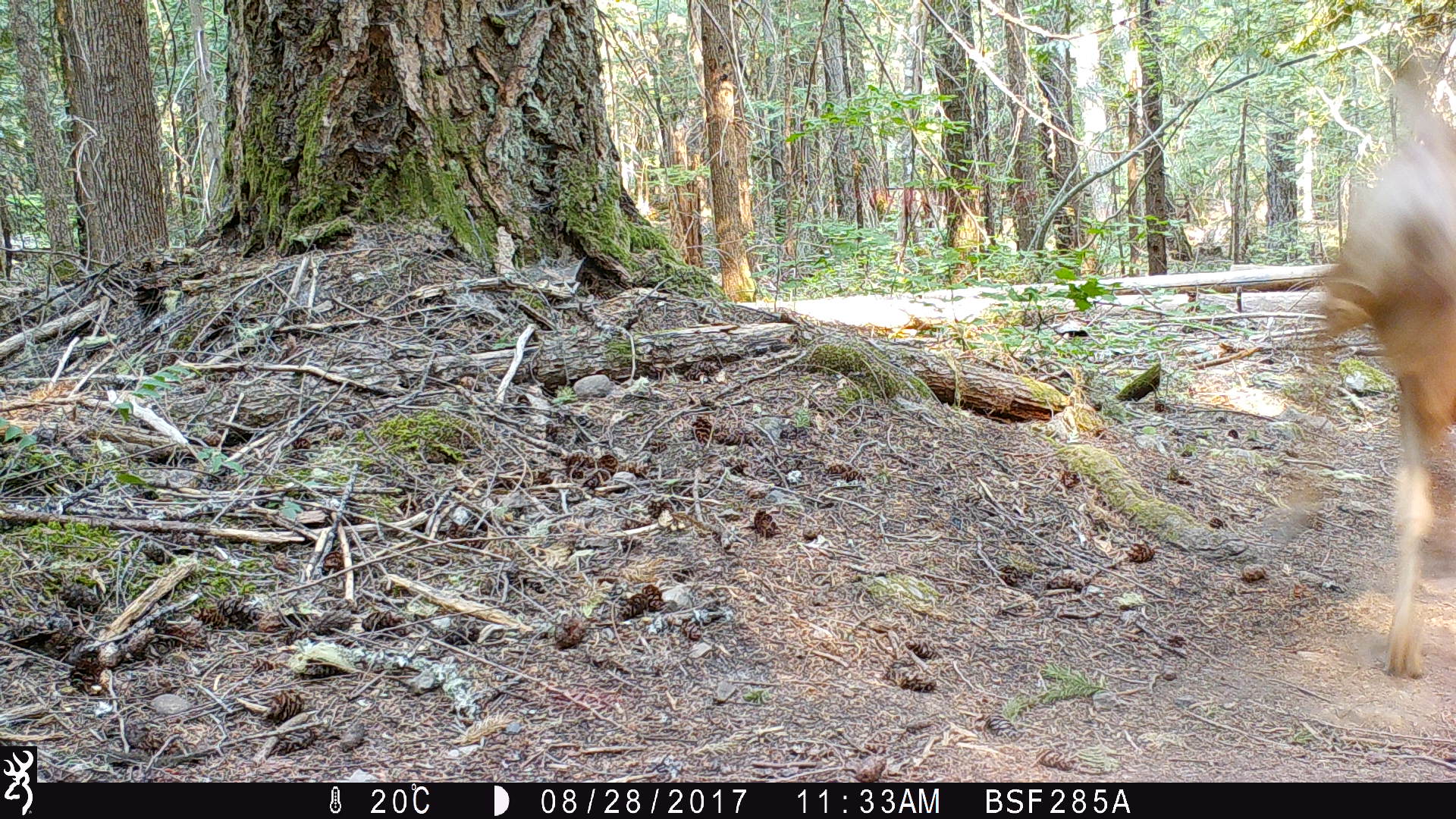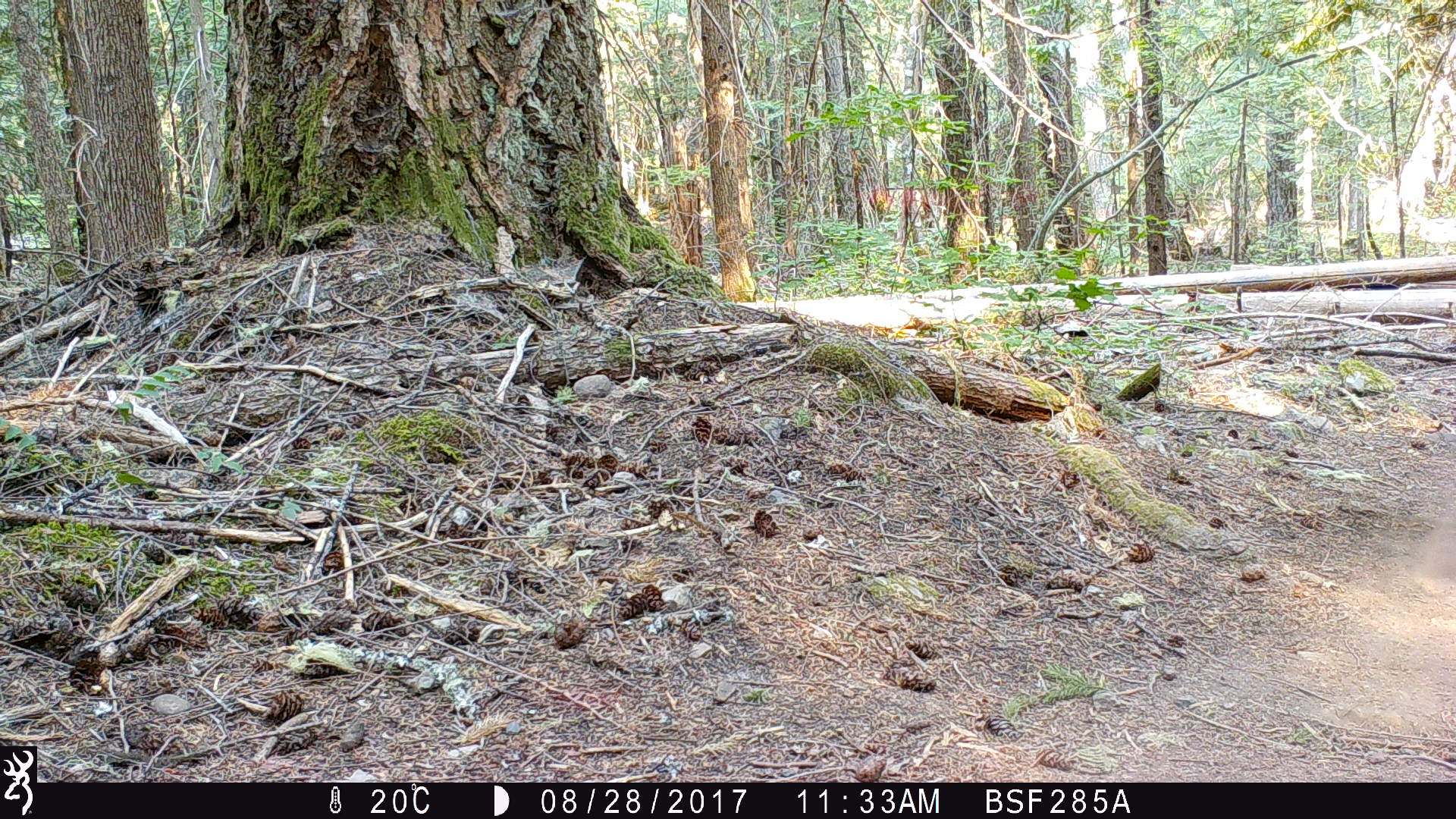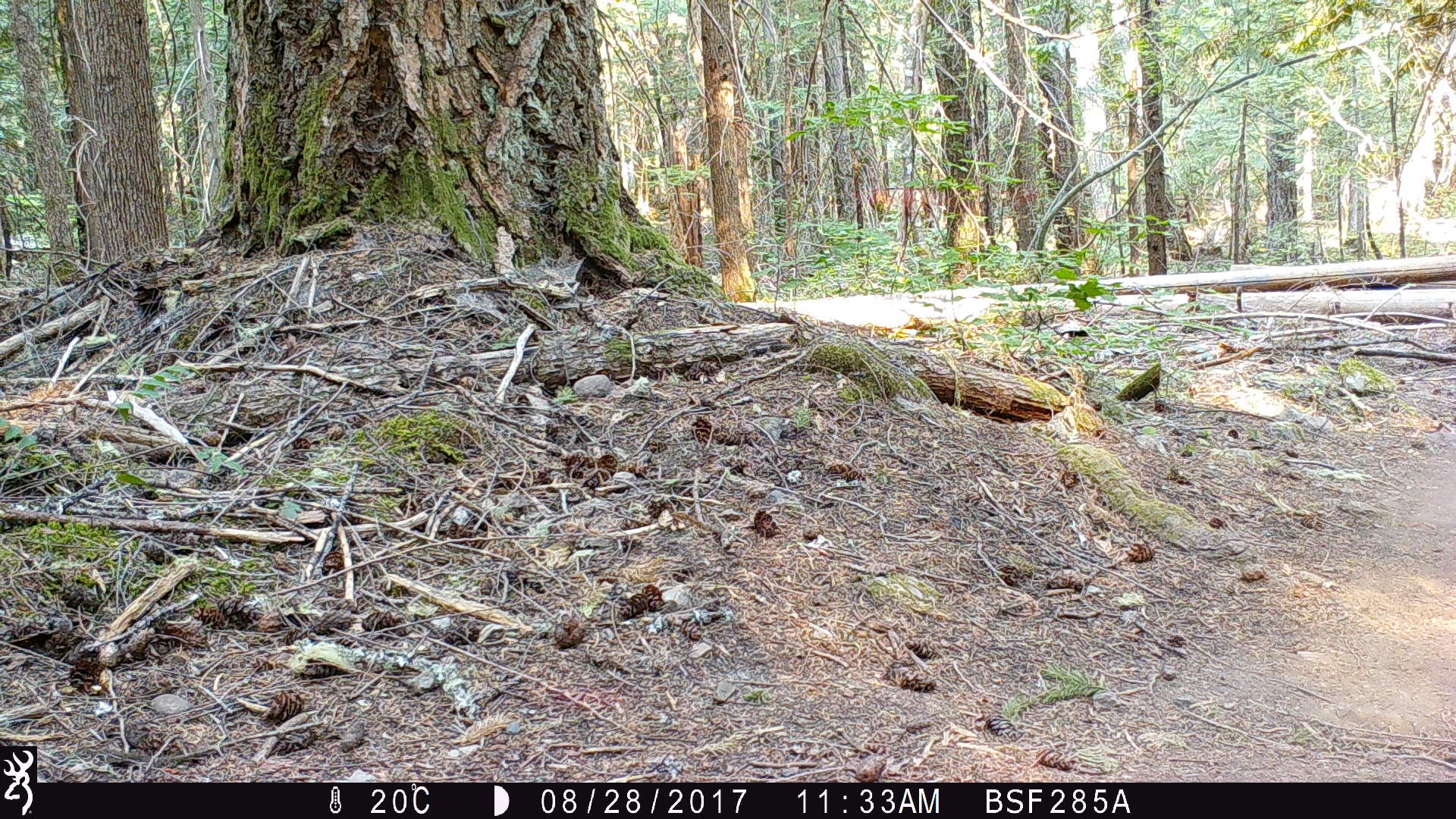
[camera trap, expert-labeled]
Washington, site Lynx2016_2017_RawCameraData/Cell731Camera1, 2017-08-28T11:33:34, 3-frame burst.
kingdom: Animalia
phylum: Chordata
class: Mammalia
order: Artiodactyla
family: Cervidae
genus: Odocoileus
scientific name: Odocoileus hemionus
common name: mule deer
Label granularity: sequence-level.